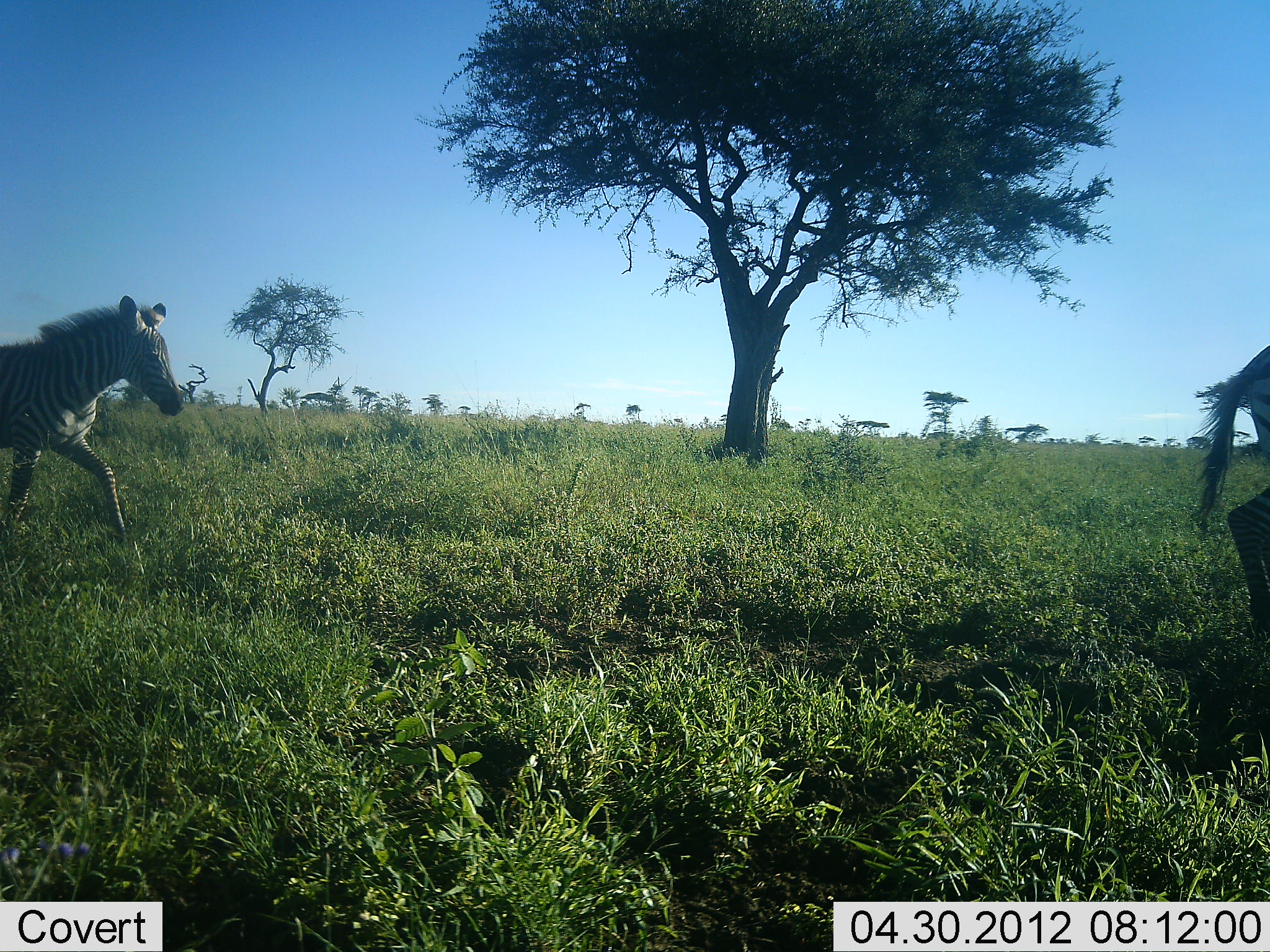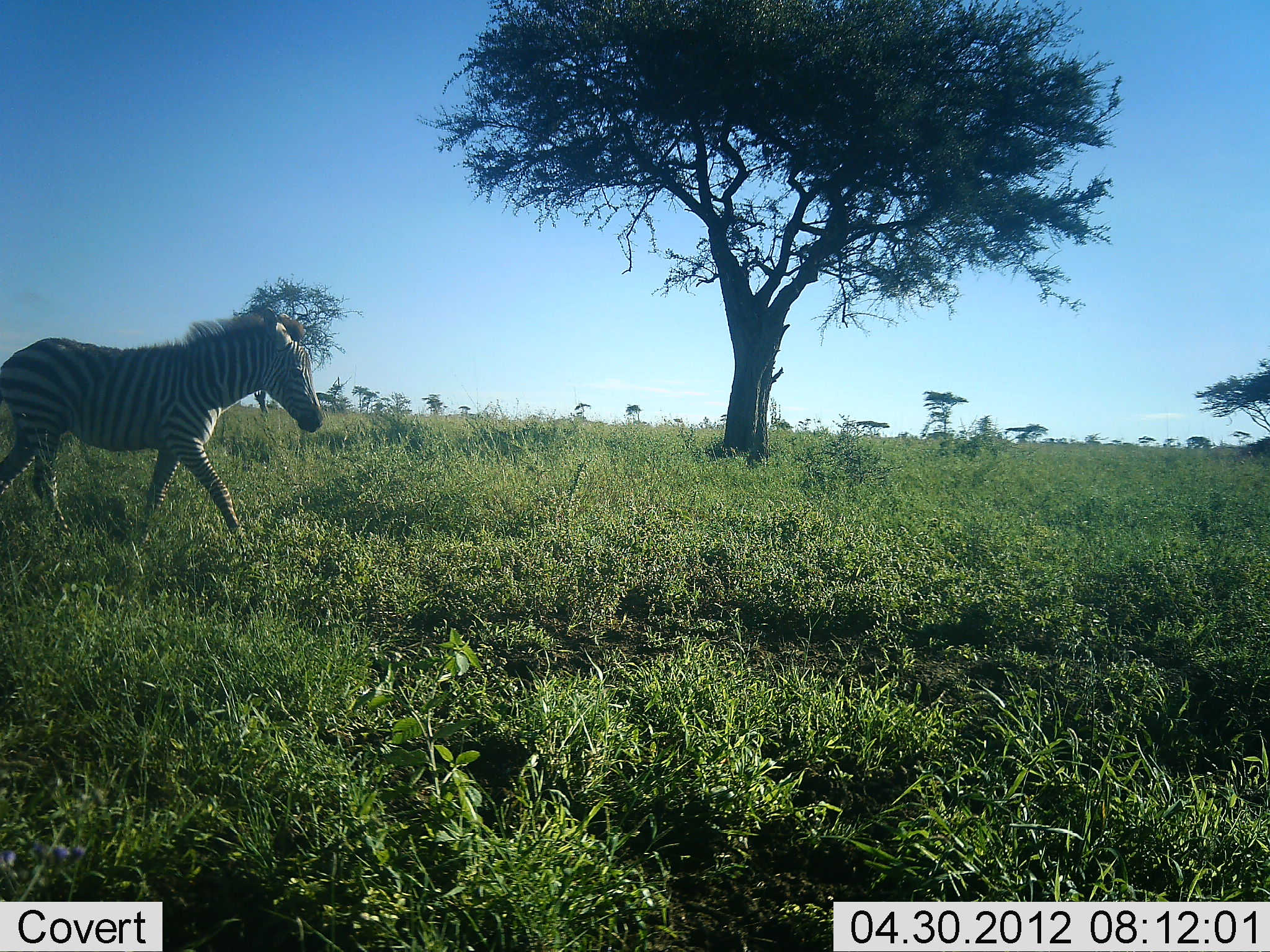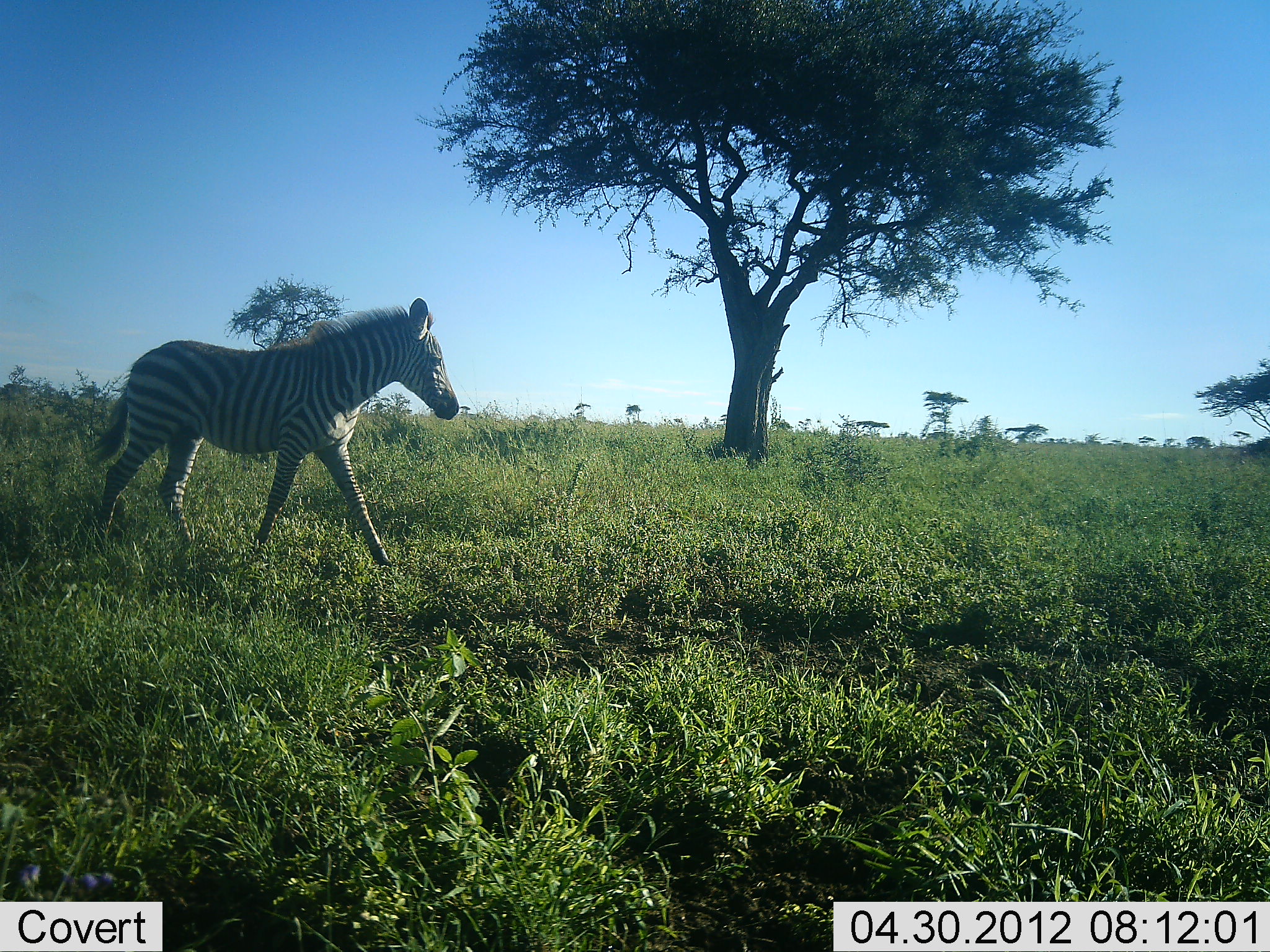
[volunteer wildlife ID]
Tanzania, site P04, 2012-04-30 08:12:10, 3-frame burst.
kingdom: Animalia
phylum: Chordata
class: Mammalia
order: Perissodactyla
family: Equidae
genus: Equus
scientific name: Equus quagga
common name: plains zebra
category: zebra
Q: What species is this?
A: Zebra (plains zebra) (Equus quagga).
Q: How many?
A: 2.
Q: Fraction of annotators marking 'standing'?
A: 13%.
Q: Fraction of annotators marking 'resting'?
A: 0%.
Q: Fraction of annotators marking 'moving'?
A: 100%.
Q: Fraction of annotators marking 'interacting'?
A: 0%.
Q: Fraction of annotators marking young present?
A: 27%.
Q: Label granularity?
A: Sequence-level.